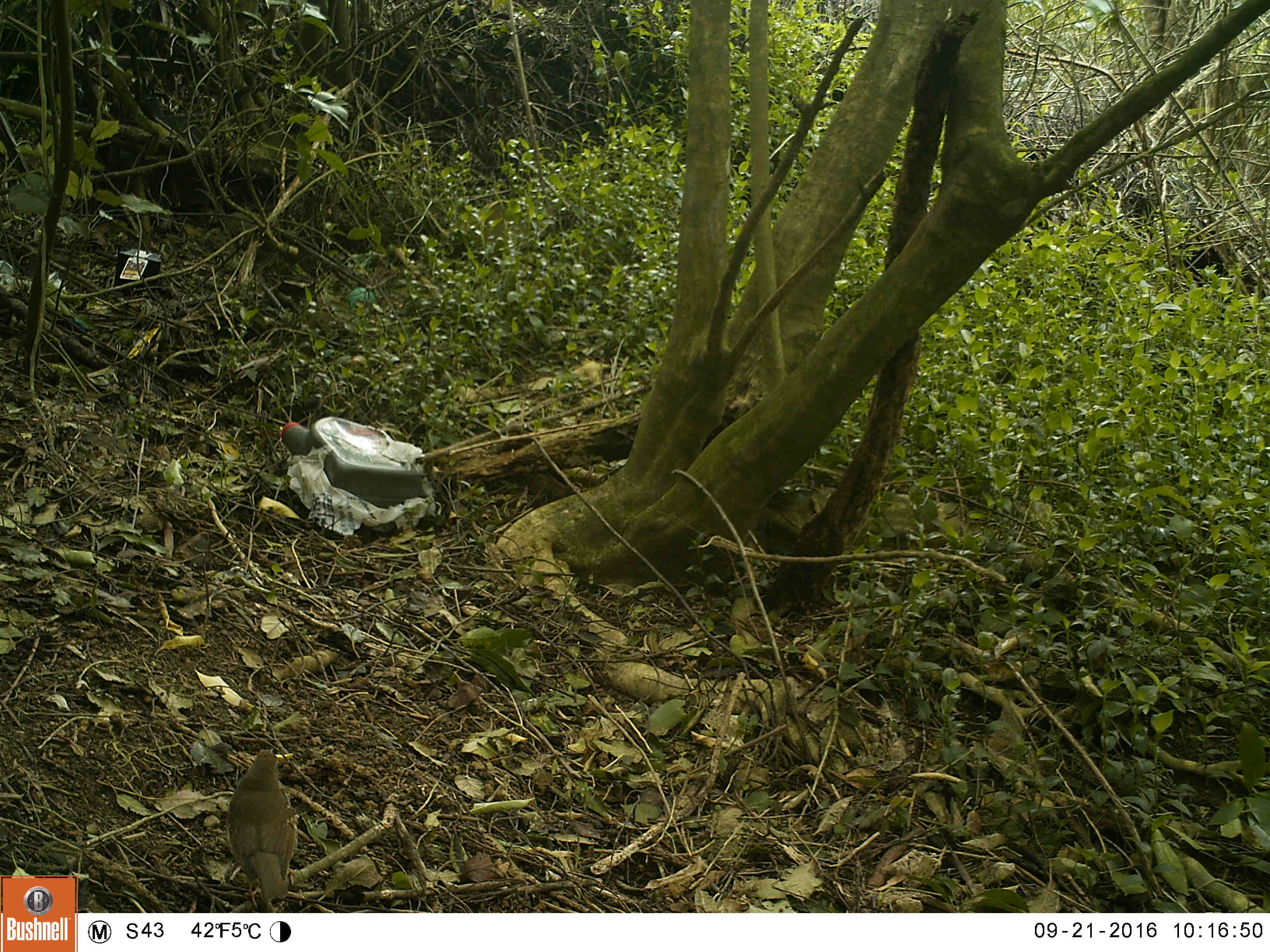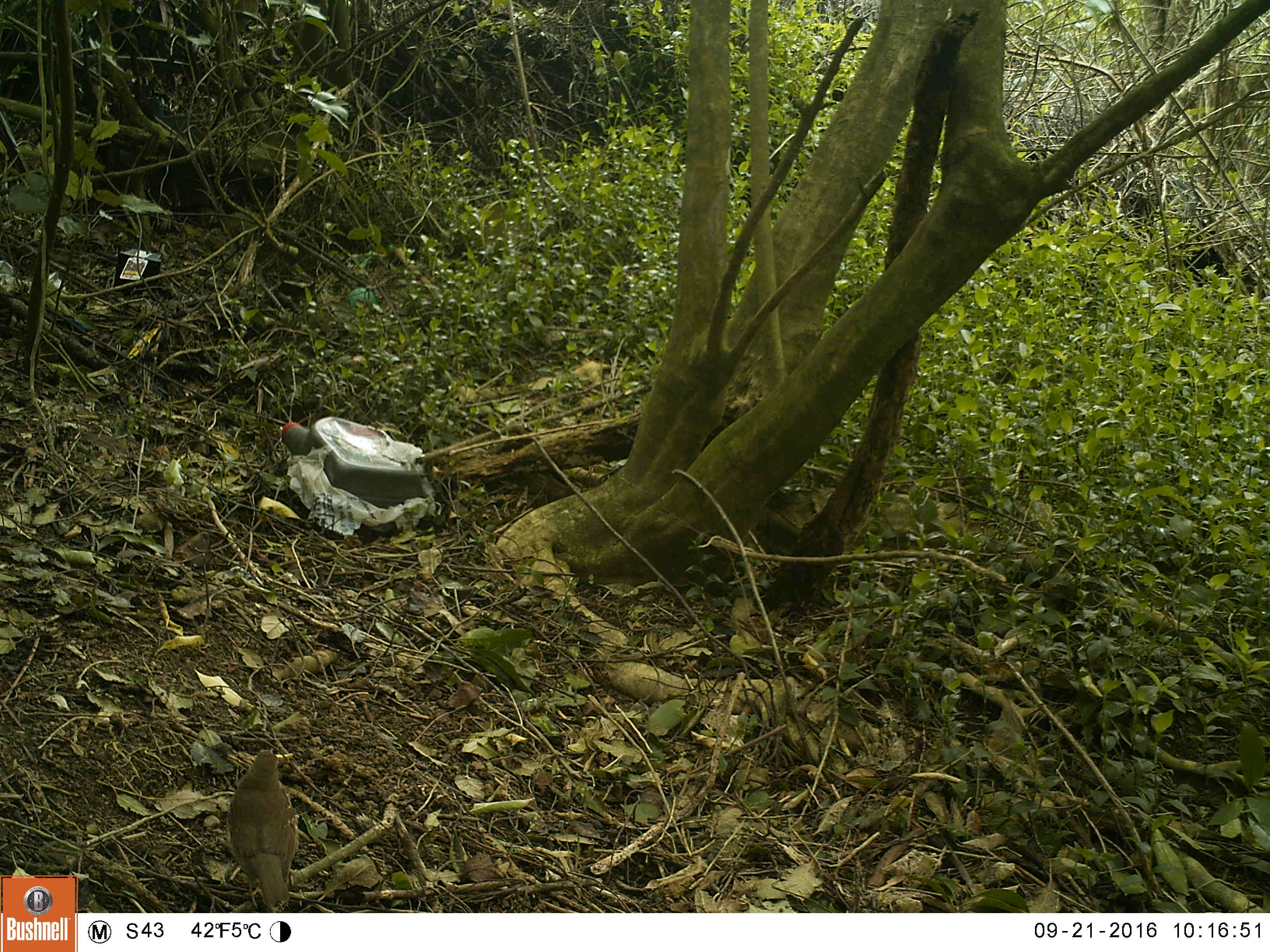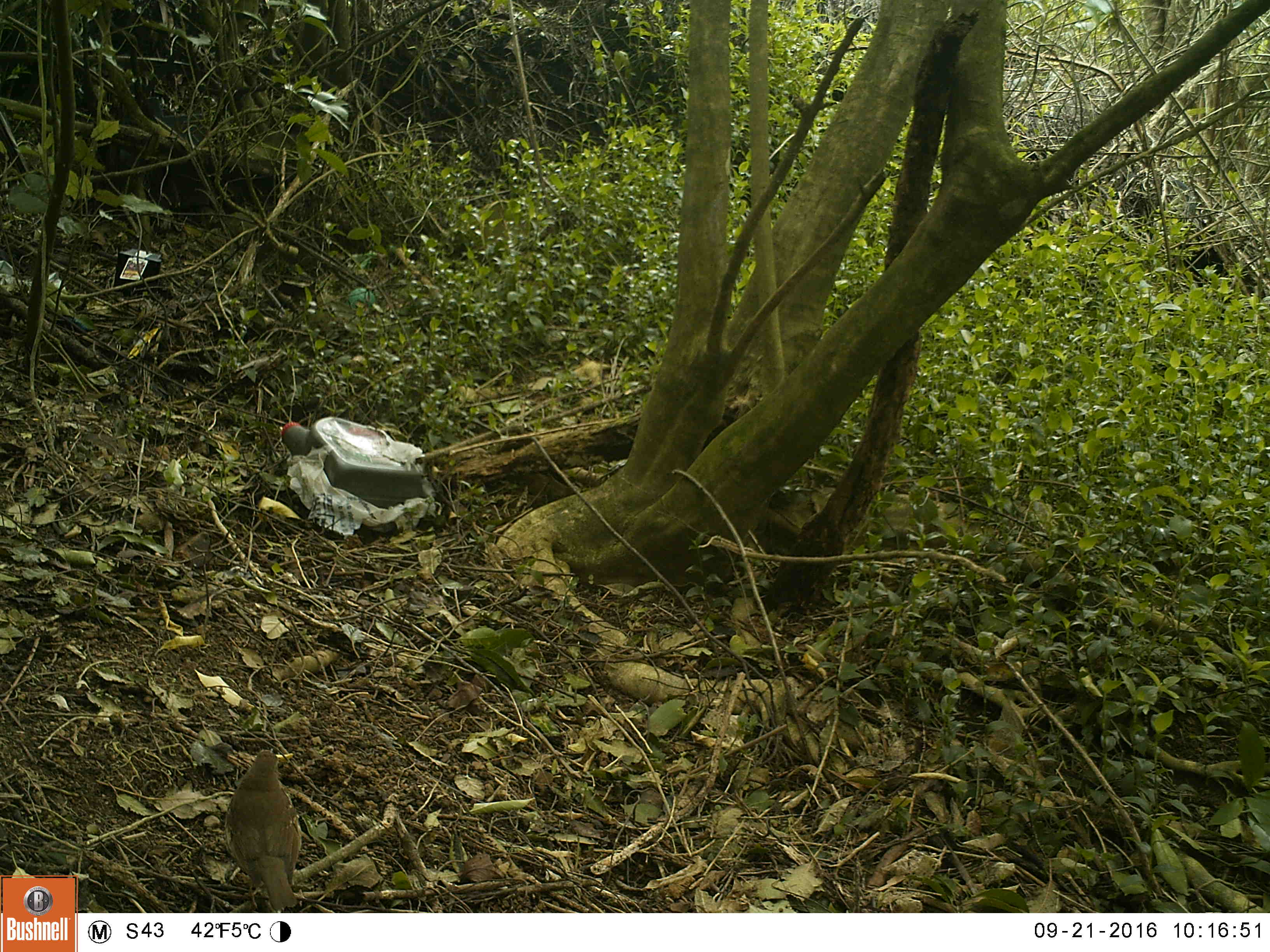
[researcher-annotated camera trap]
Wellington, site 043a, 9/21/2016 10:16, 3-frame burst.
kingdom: Animalia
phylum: Chordata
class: Aves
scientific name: Aves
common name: bird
Bird (Aves).